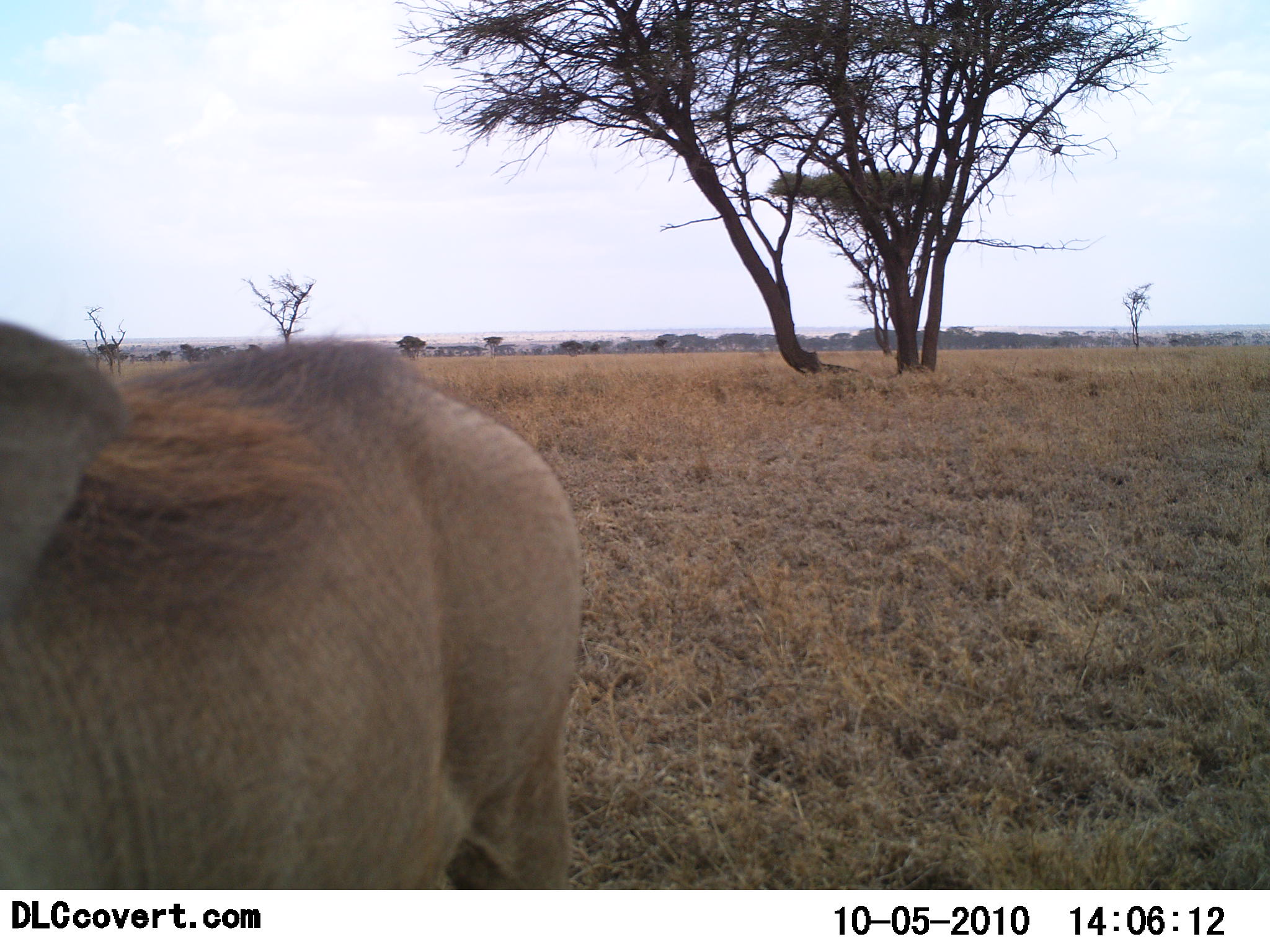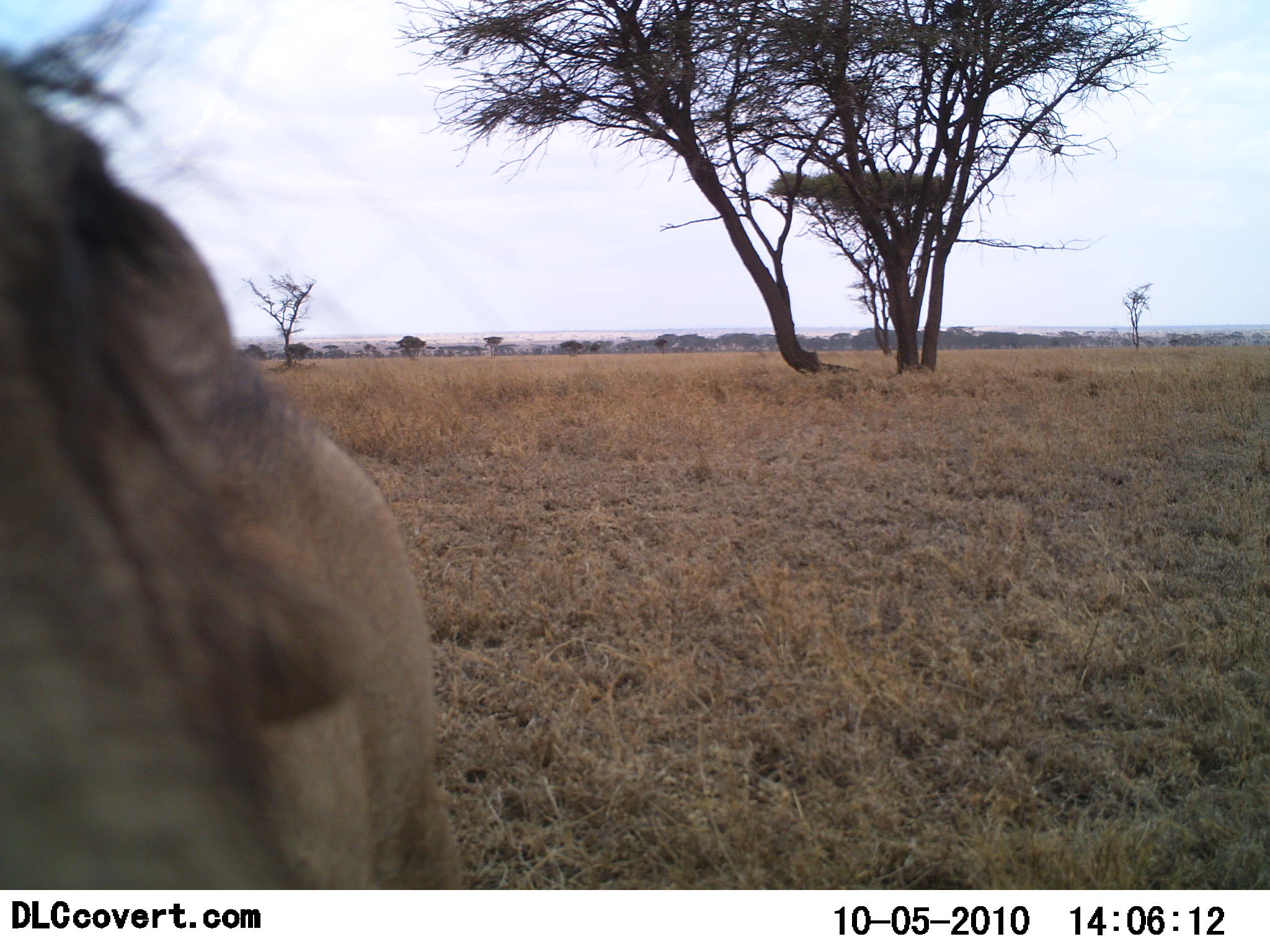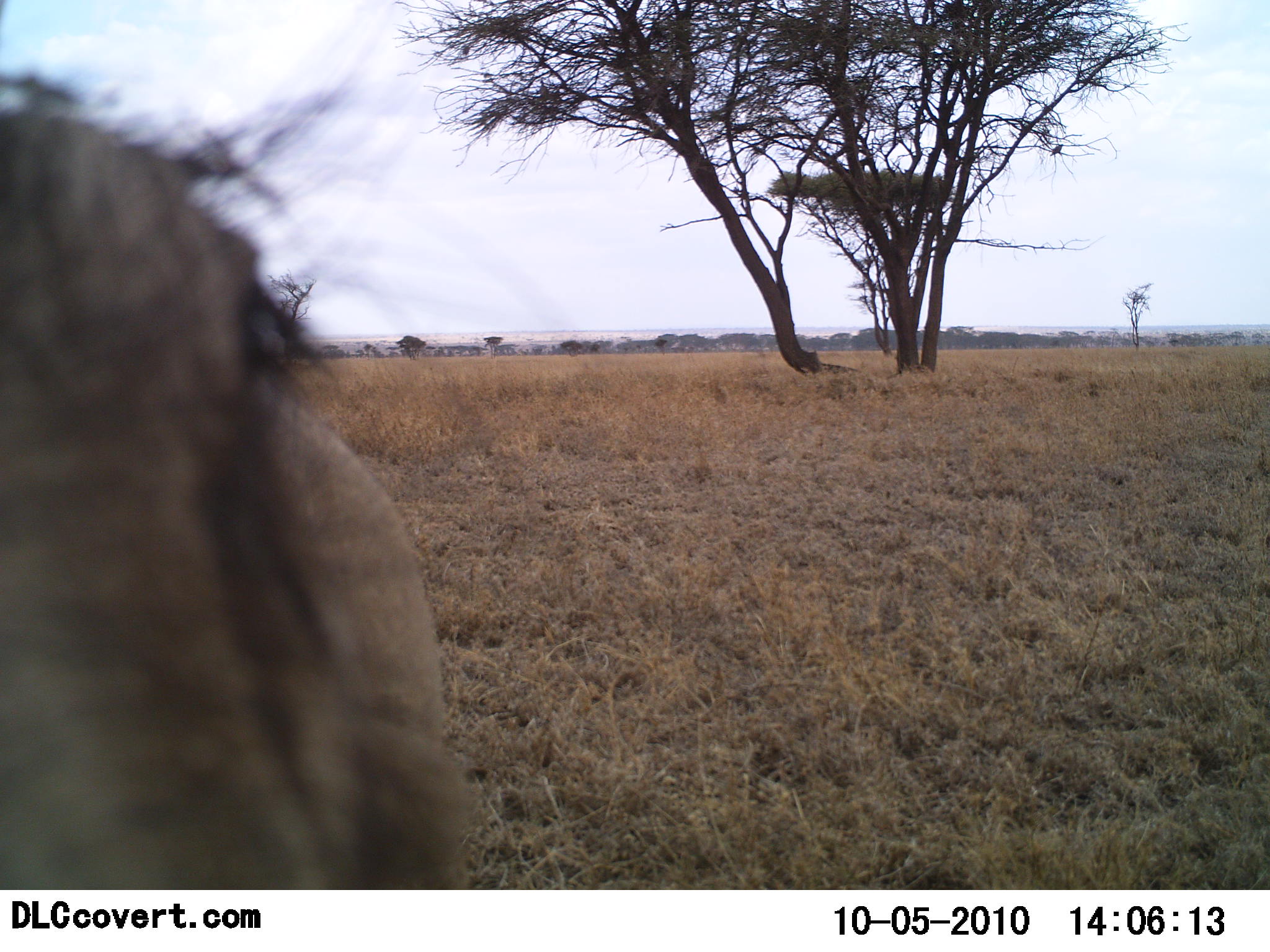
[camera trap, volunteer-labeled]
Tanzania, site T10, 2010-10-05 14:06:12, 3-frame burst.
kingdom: Animalia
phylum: Chordata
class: Mammalia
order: Artiodactyla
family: Suidae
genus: Phacochoerus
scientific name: Phacochoerus africanus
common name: warthog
Warthog (Phacochoerus africanus), count 1. Behavior (volunteer vote fractions): standing 71%, resting 0%, moving 24%, interacting 6%. Young present (vote fraction): 0%. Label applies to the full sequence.